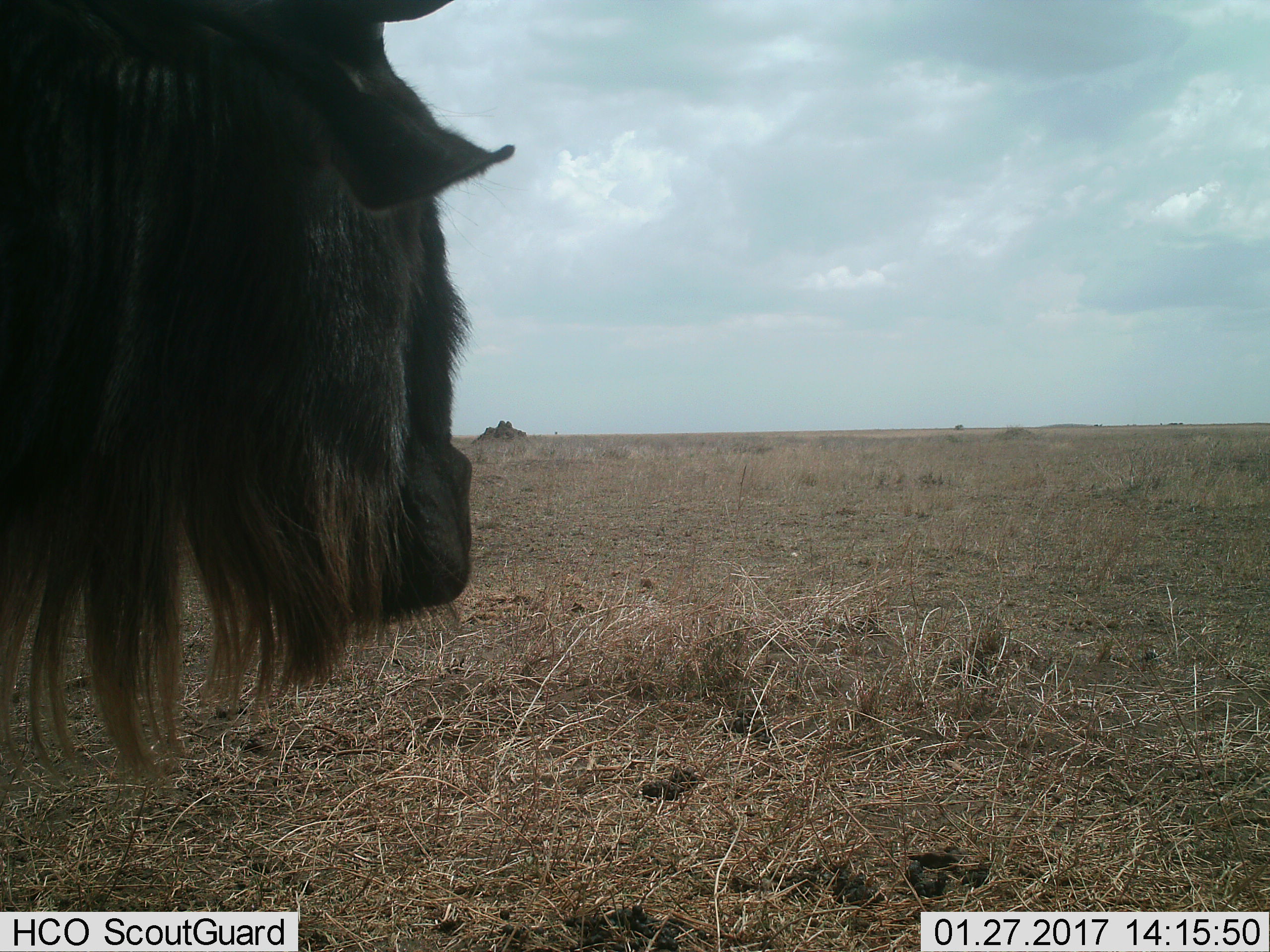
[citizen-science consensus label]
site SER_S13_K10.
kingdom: Animalia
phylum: Chordata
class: Mammalia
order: Artiodactyla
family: Bovidae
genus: Connochaetes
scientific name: Connochaetes taurinus taurinus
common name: blue wildebeest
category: wildebeestblue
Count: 1.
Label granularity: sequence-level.